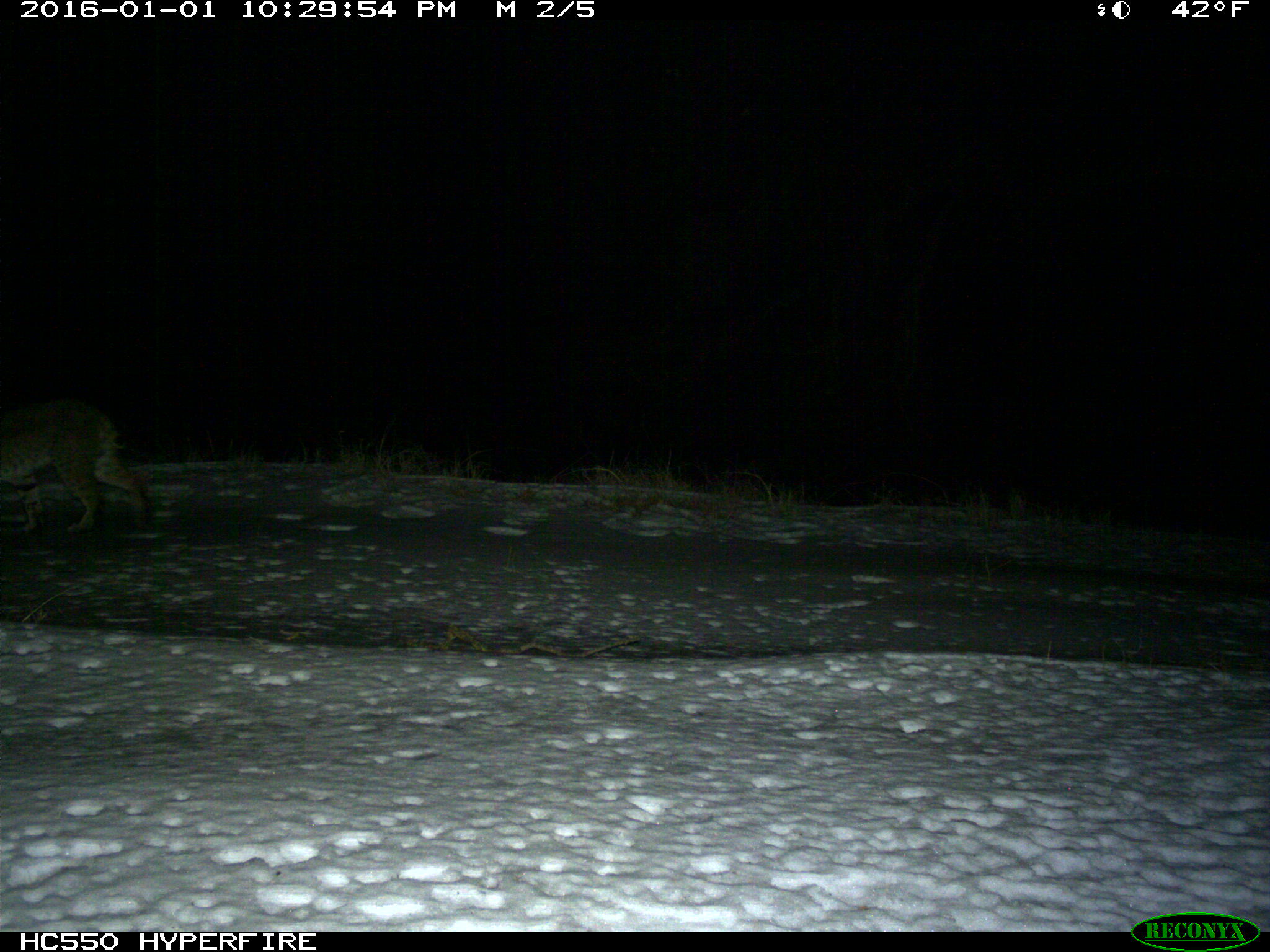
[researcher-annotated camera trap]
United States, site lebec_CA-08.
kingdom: Animalia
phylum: Chordata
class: Mammalia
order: Carnivora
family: Felidae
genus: Lynx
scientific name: Lynx rufus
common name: bobcat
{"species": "Lynx rufus (bobcat)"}